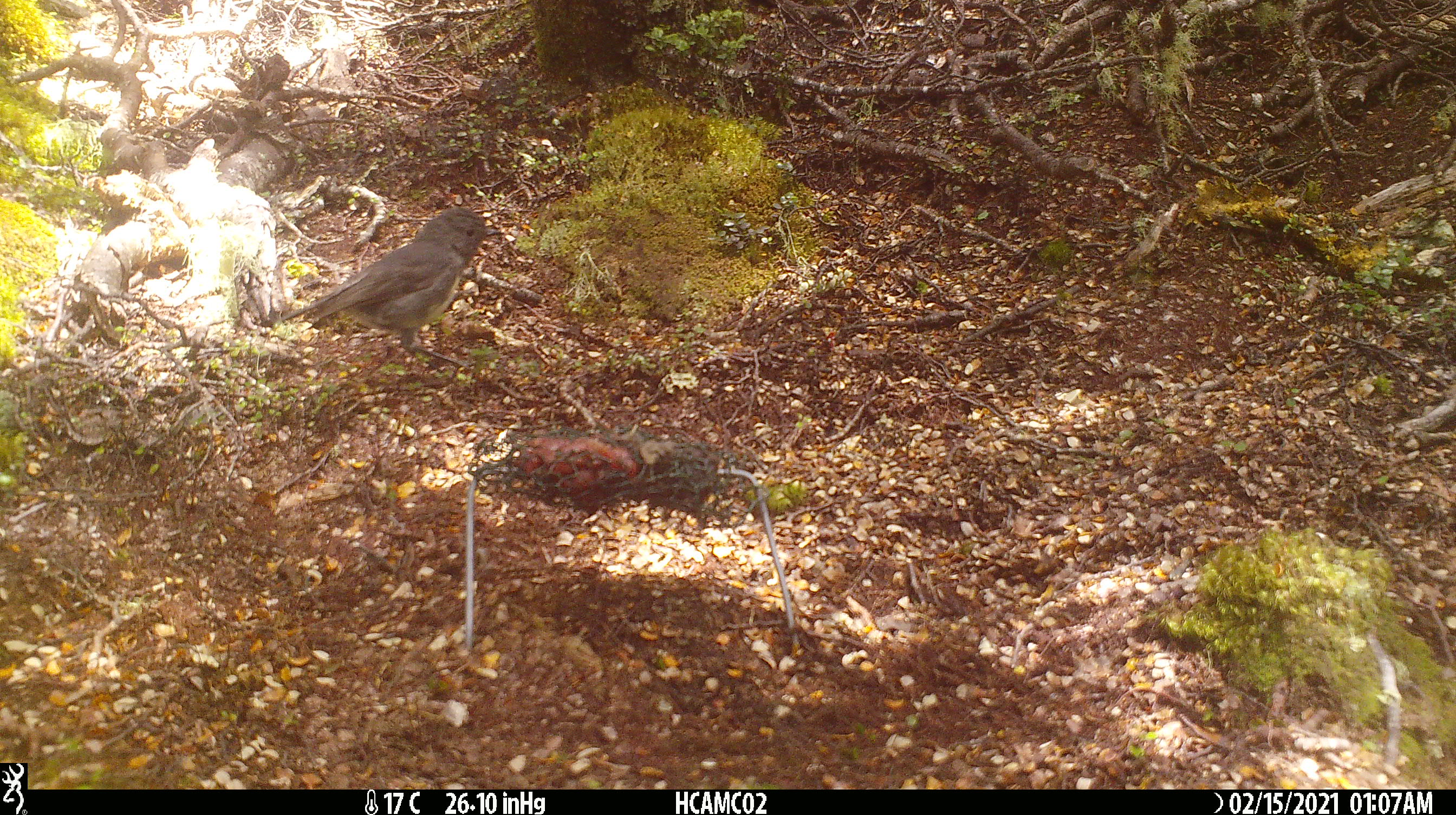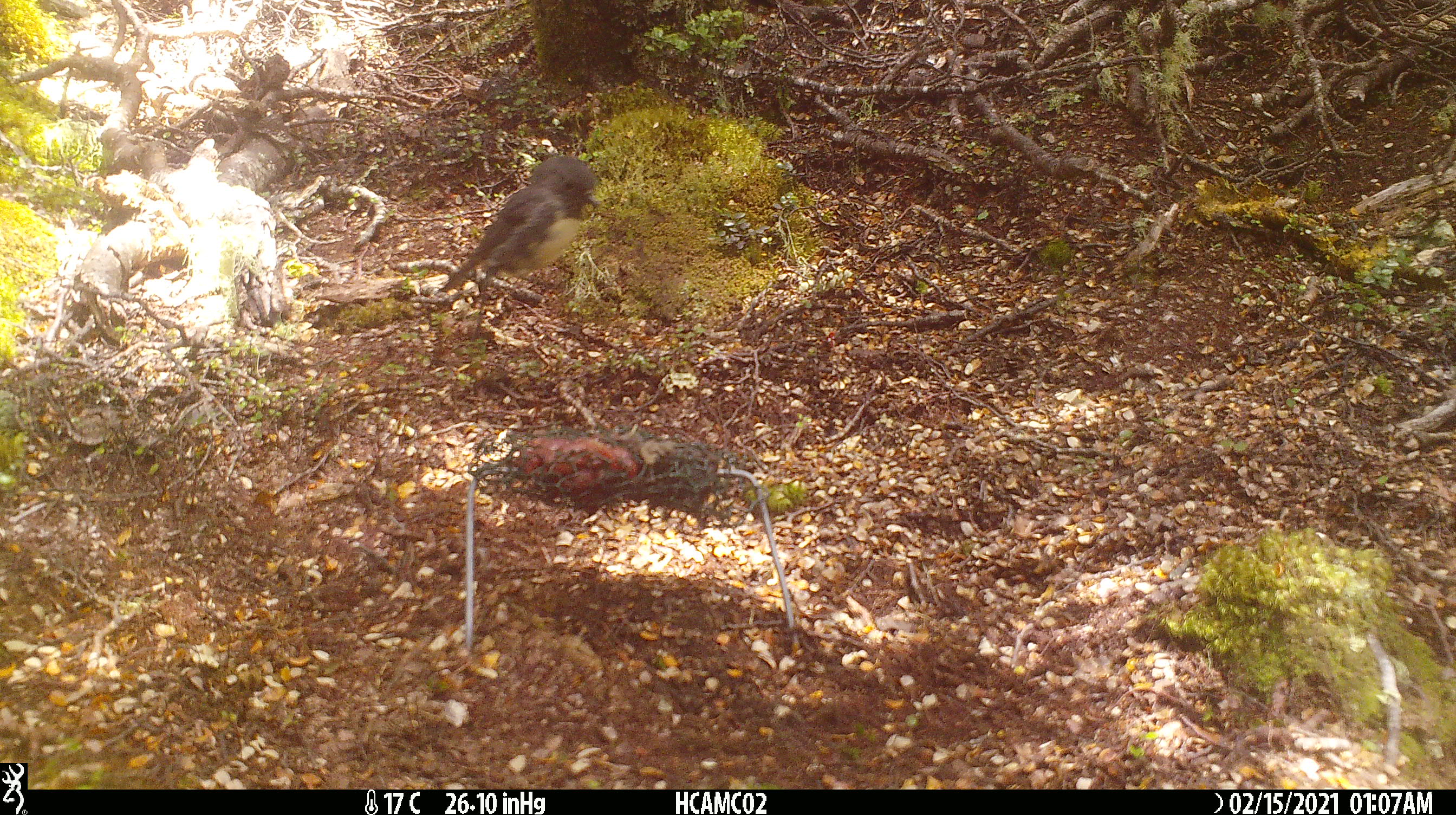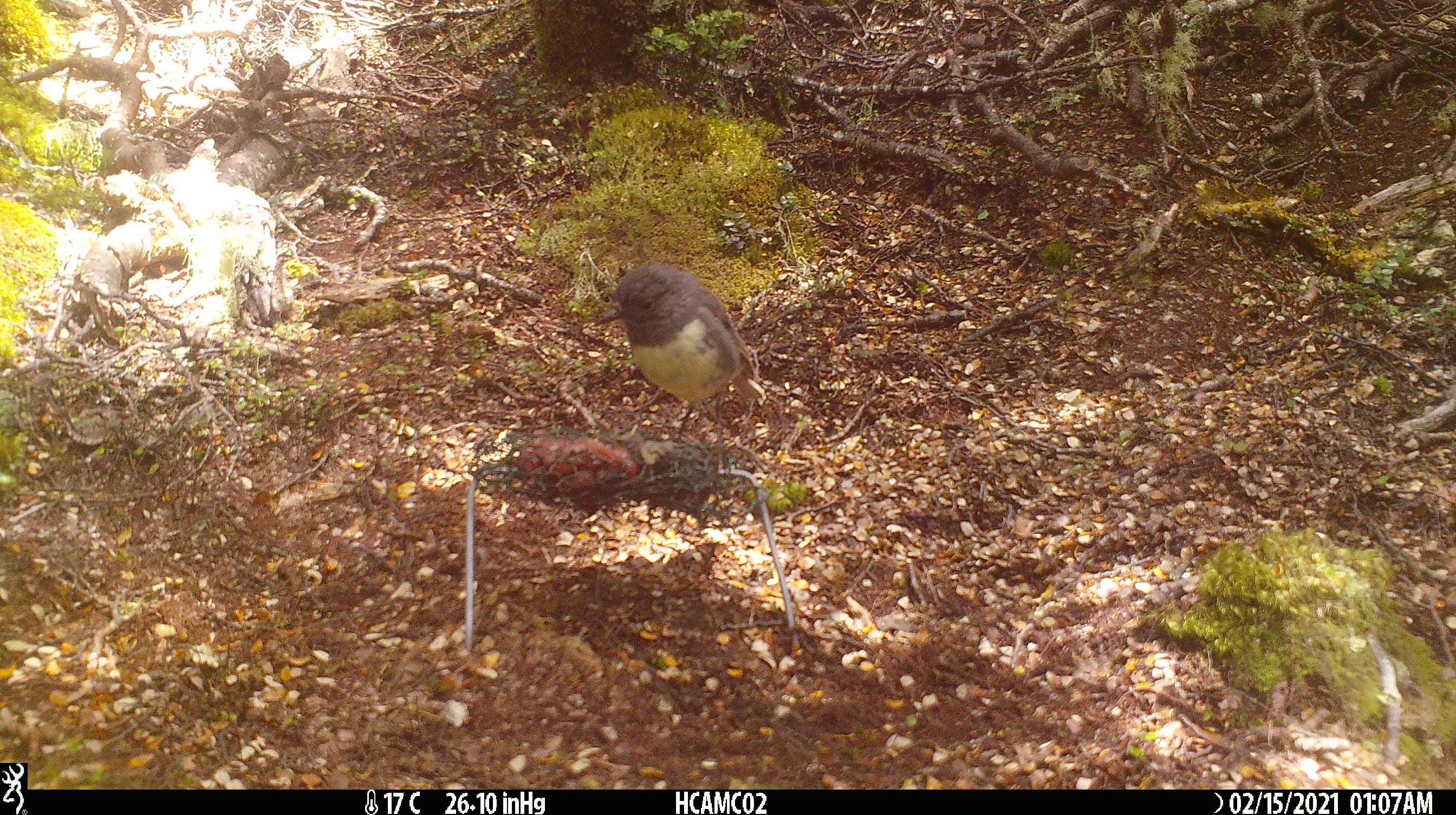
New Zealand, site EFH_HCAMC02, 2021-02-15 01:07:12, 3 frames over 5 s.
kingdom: Animalia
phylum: Chordata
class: Aves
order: Passeriformes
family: Petroicidae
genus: Petroica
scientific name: Petroica australis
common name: new zealand robin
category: robin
Robin (new zealand robin) (Petroica australis).